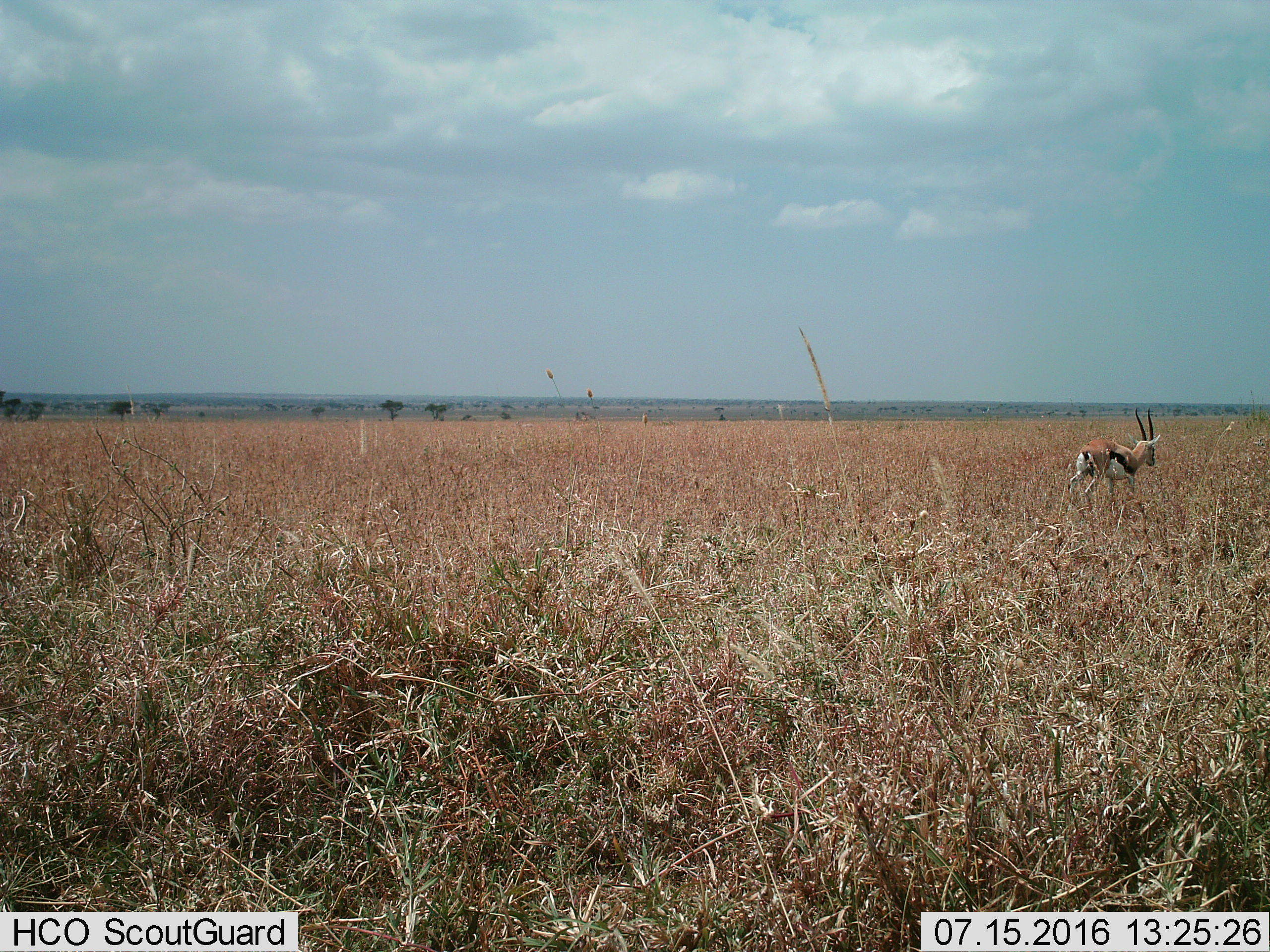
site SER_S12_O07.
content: unidentified animal